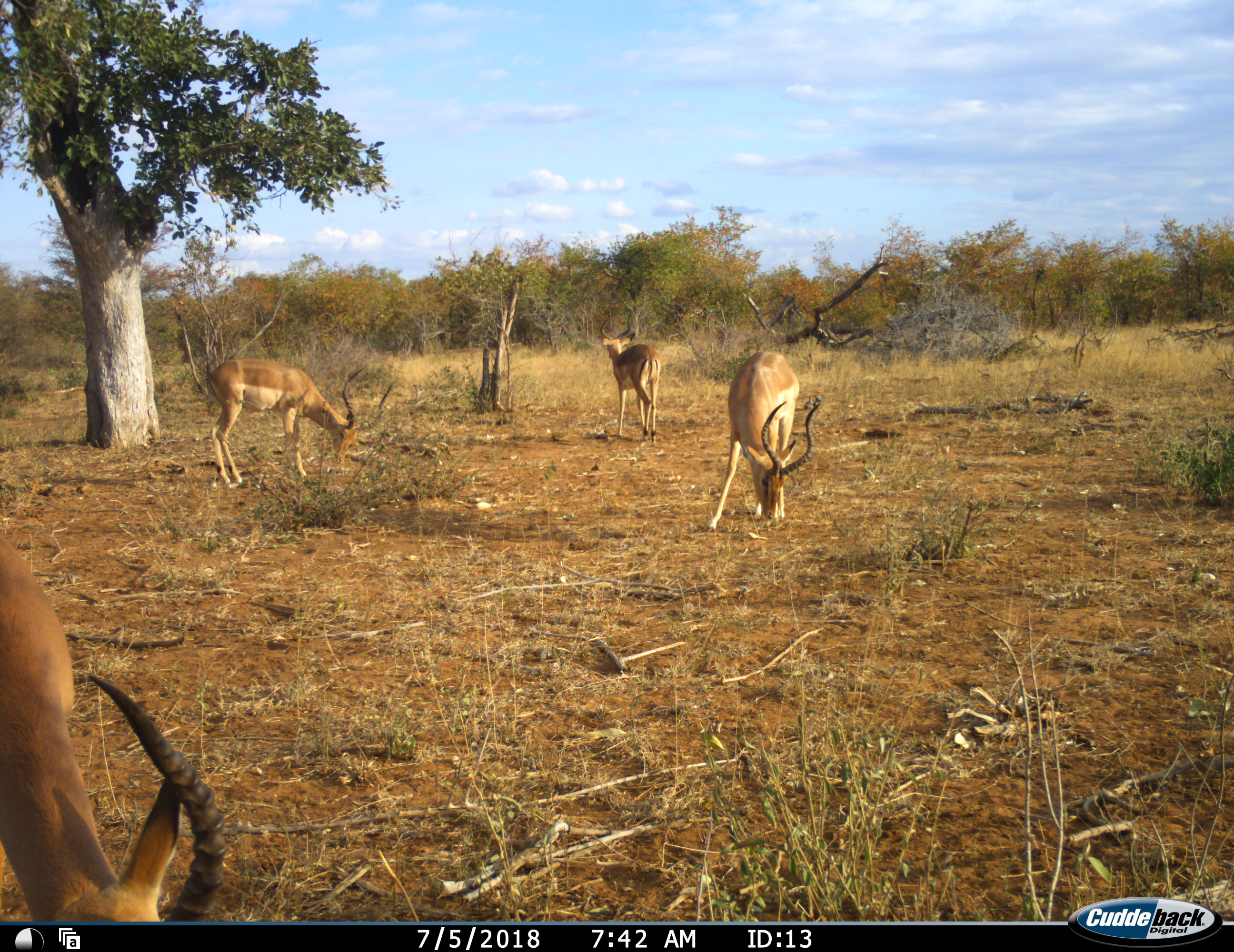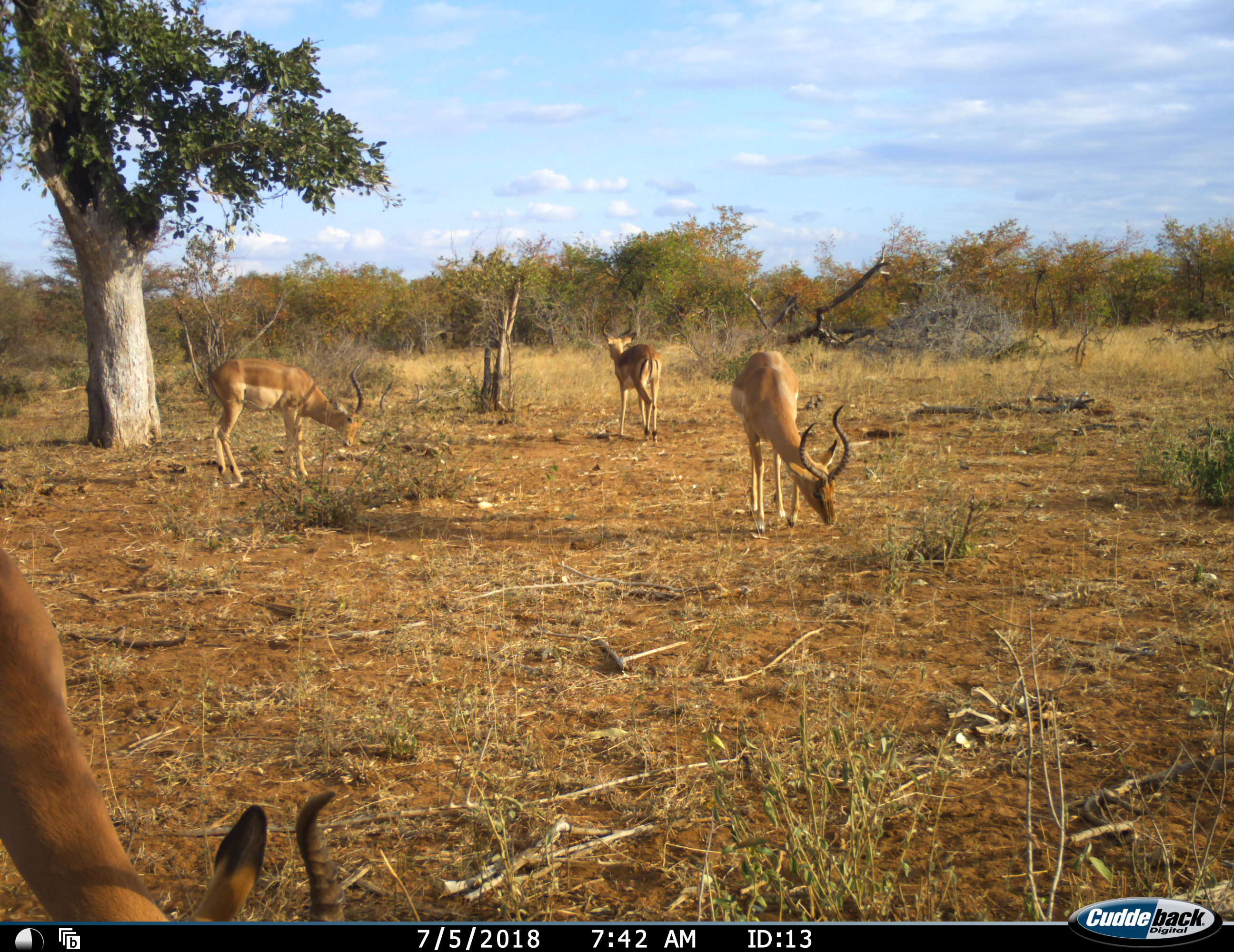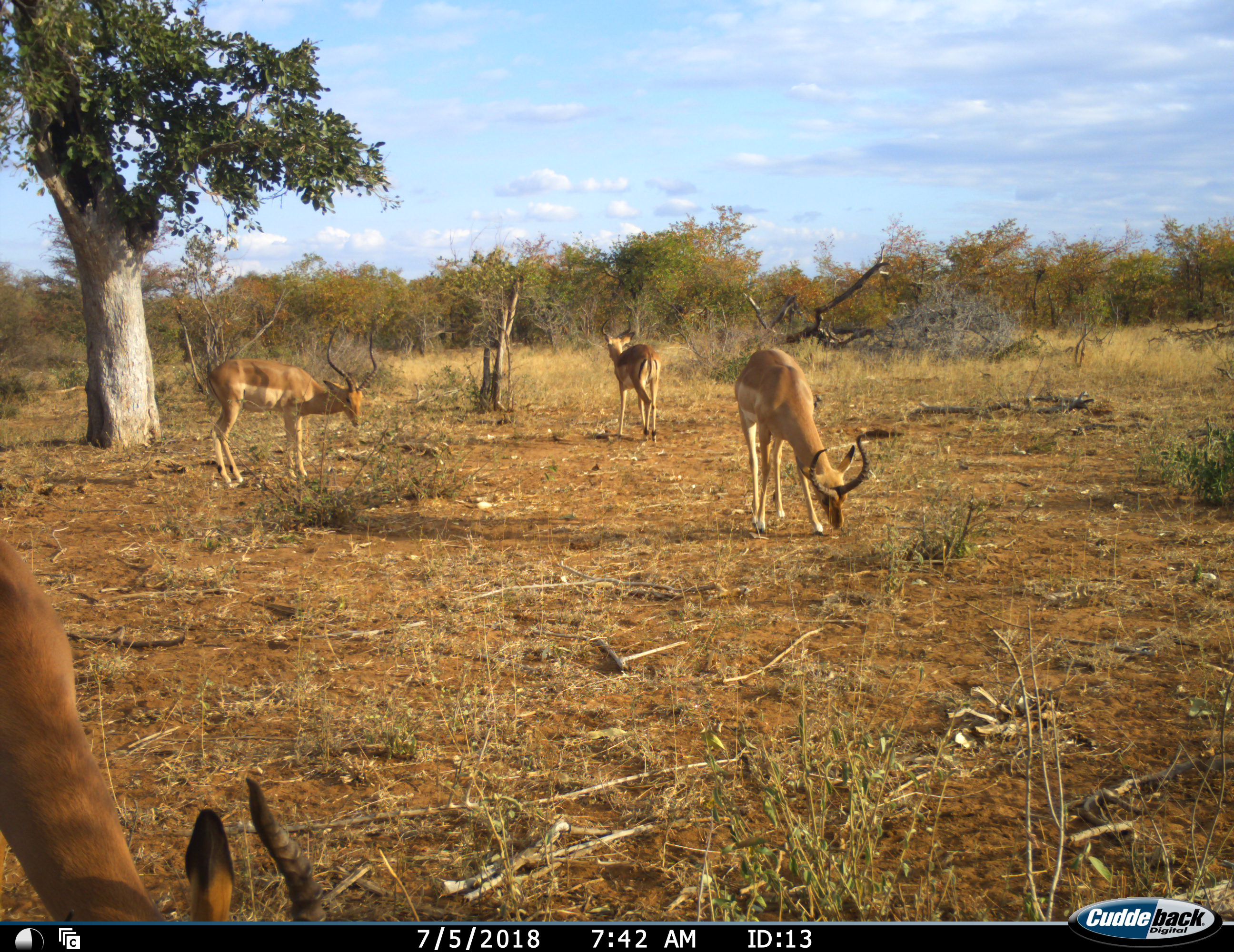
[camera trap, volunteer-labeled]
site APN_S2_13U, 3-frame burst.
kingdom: Animalia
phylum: Chordata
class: Mammalia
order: Artiodactyla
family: Bovidae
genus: Aepyceros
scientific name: Aepyceros melampus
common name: impala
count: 4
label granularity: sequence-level